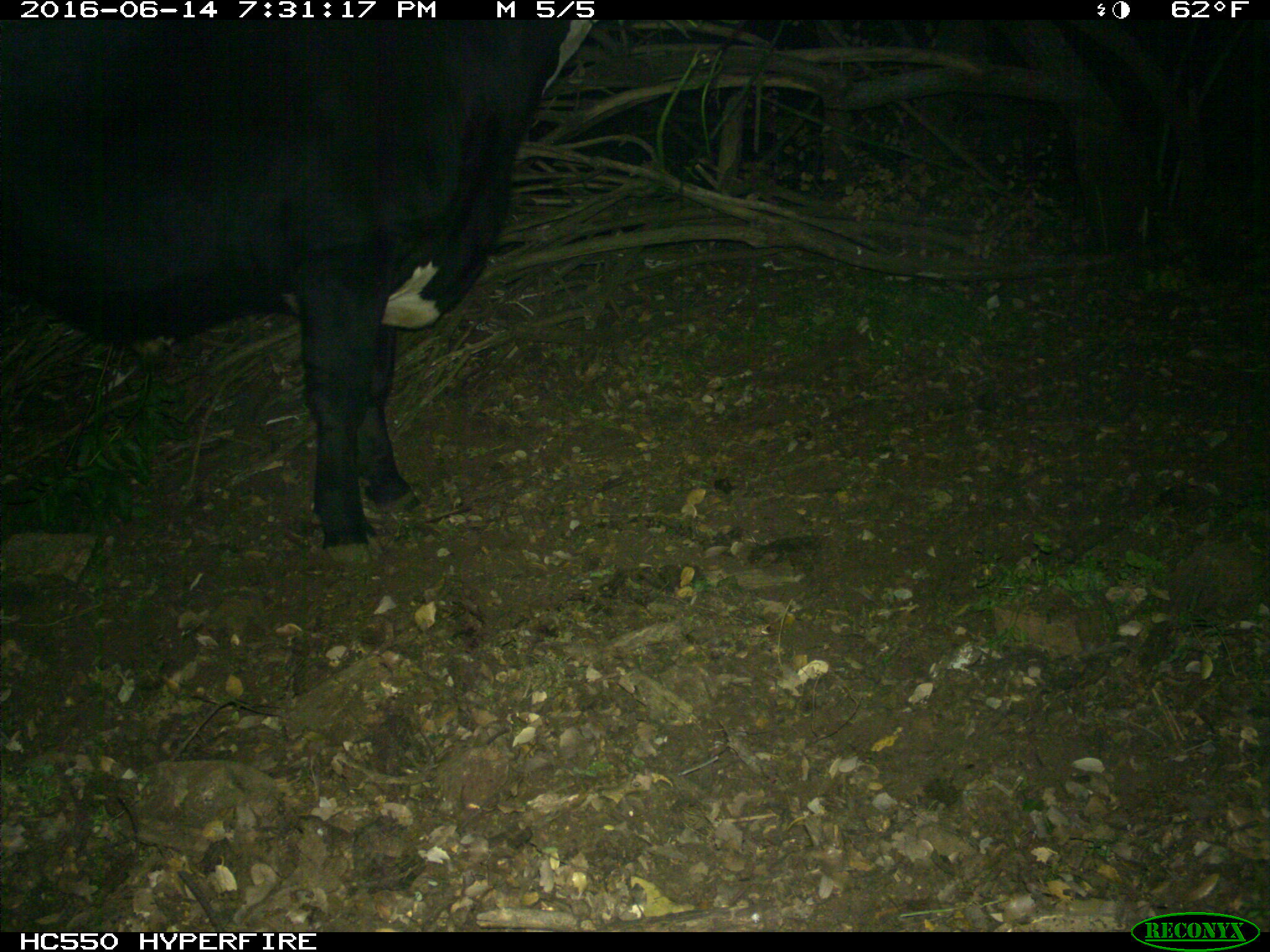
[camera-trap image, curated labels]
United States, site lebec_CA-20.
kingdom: Animalia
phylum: Chordata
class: Mammalia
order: Artiodactyla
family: Bovidae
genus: Bos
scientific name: Bos taurus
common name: domestic cow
Bos taurus (domestic cow).